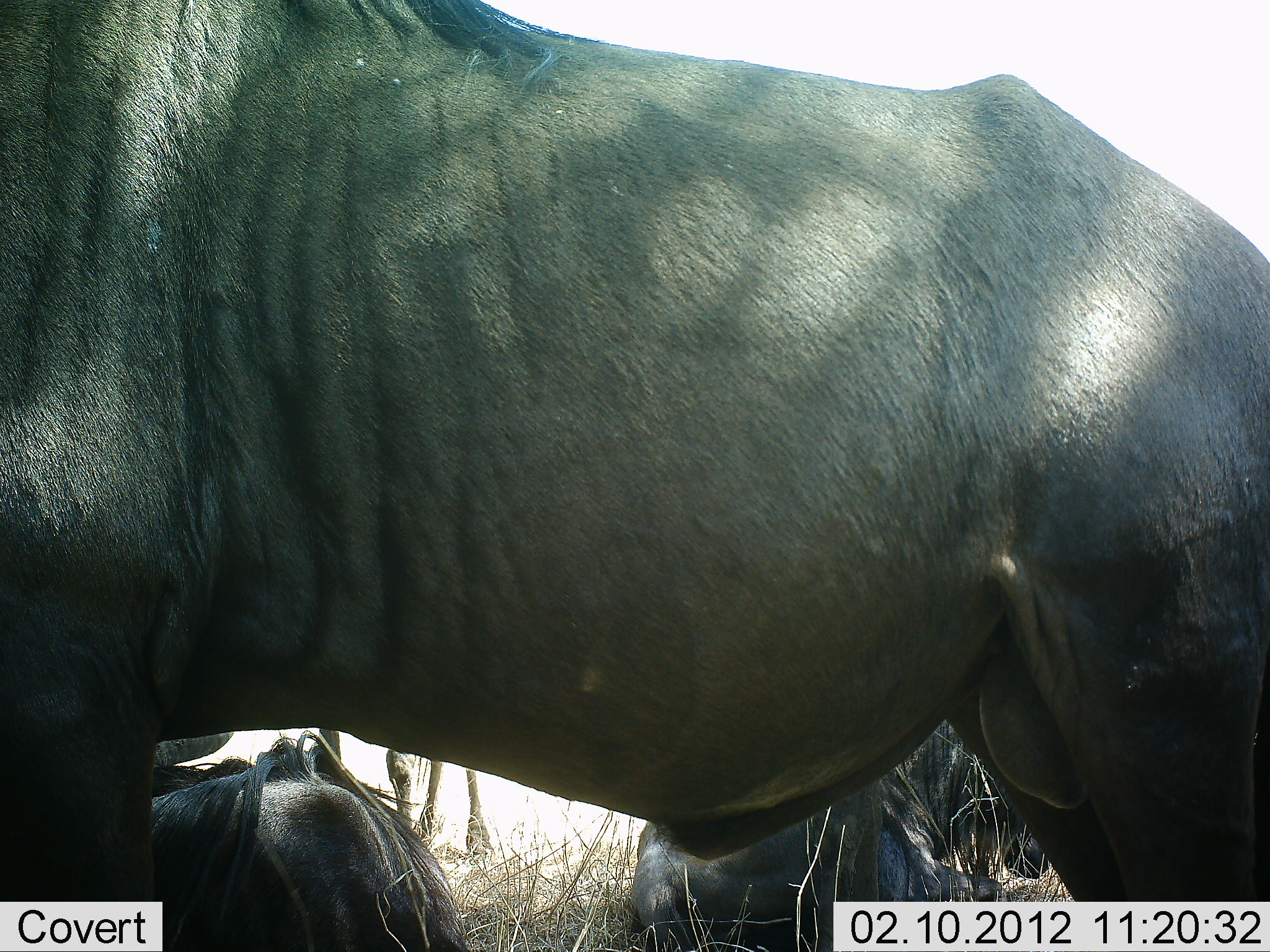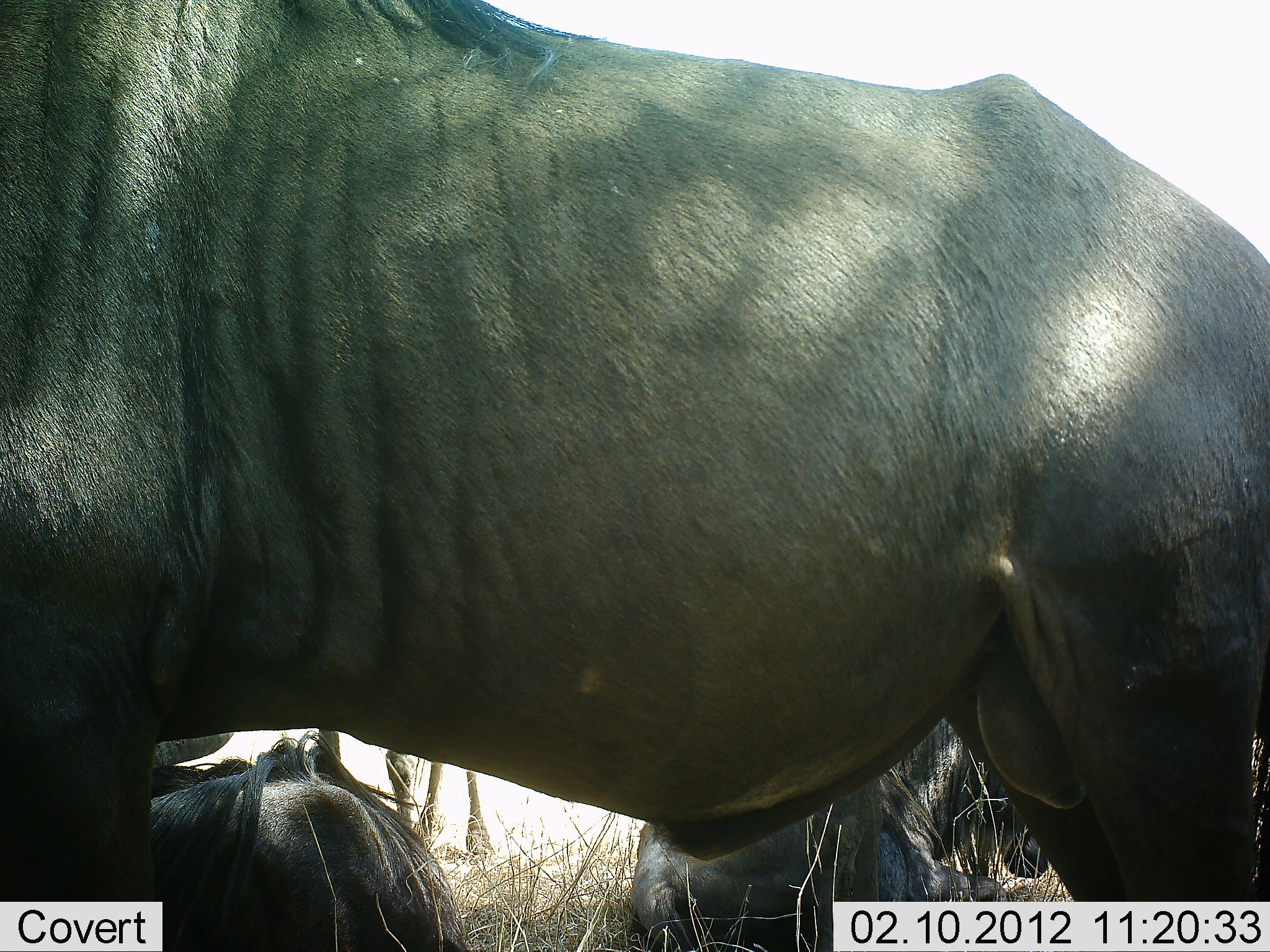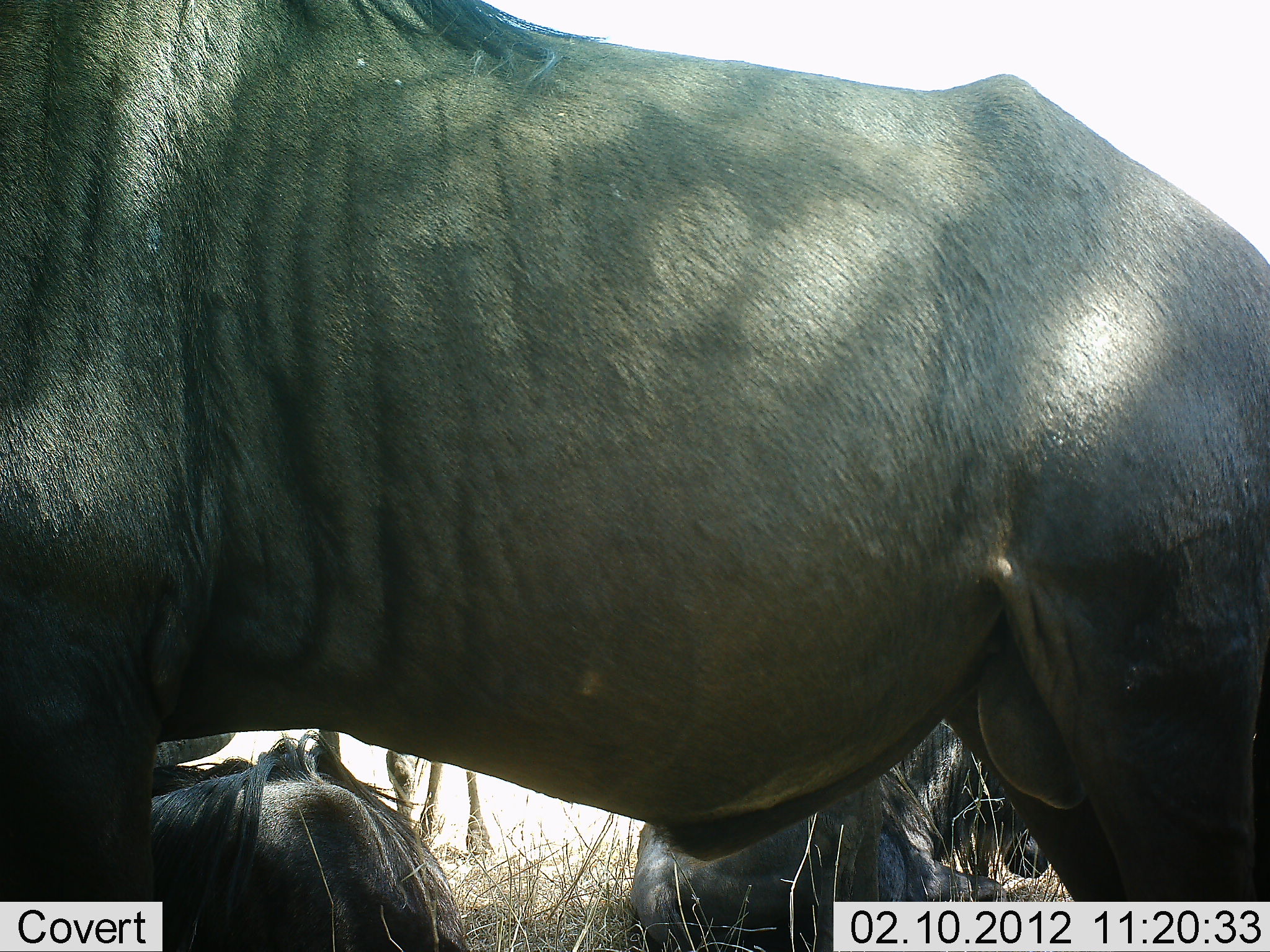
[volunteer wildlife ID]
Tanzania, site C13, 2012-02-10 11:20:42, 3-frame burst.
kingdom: Animalia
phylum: Chordata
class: Mammalia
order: Artiodactyla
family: Bovidae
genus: Connochaetes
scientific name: Connochaetes taurinus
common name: blue wildebeest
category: wildebeest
Wildebeest (blue wildebeest) (Connochaetes taurinus), count 3. Behavior (volunteer vote fractions): standing 82%, resting 76%, moving 0%, interacting 0%. Young present (vote fraction): 0%. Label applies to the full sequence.